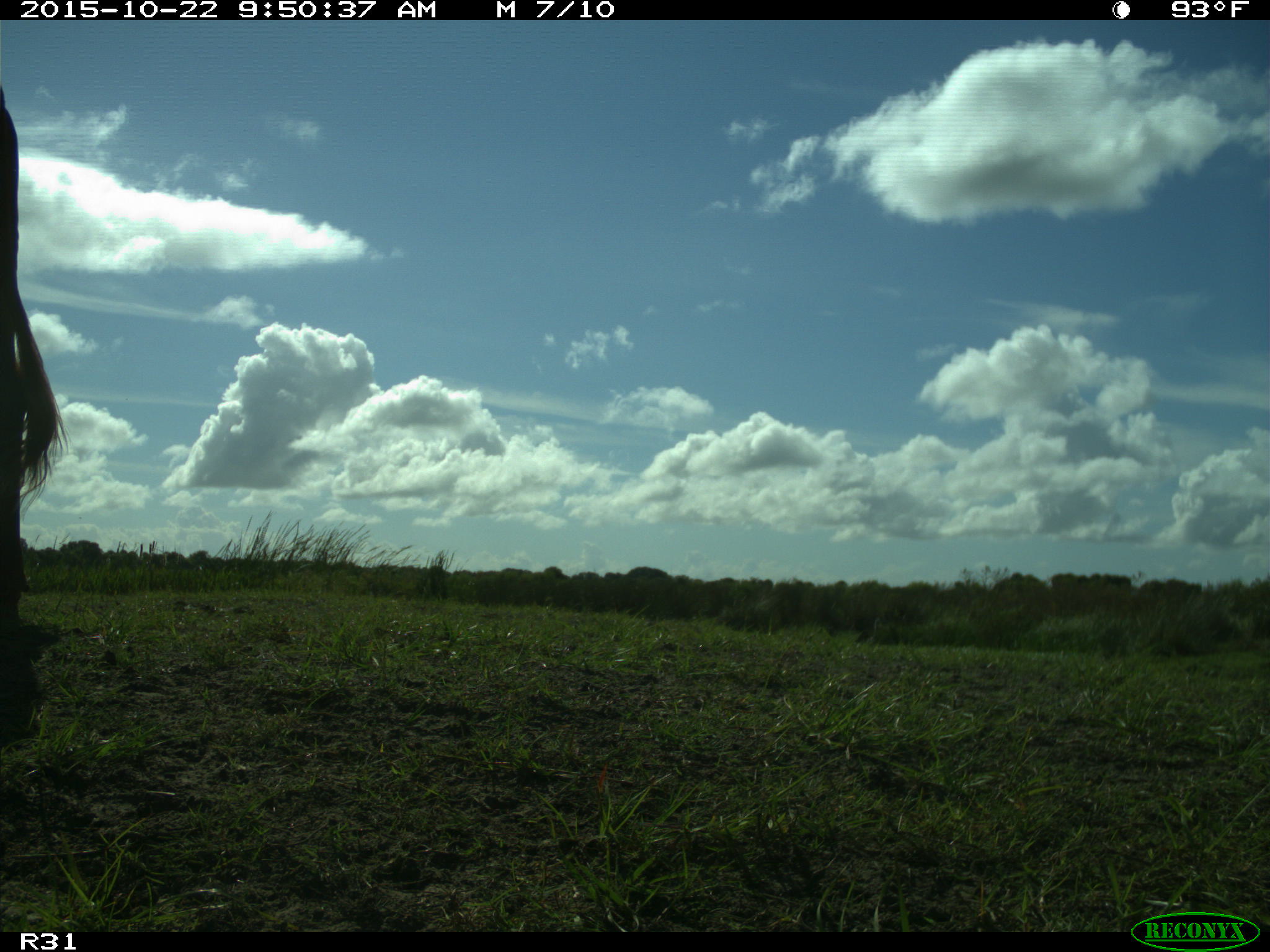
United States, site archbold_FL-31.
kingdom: Animalia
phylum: Chordata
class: Mammalia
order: Artiodactyla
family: Bovidae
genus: Bos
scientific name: Bos taurus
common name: domestic cow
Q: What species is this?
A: Bos taurus (domestic cow).